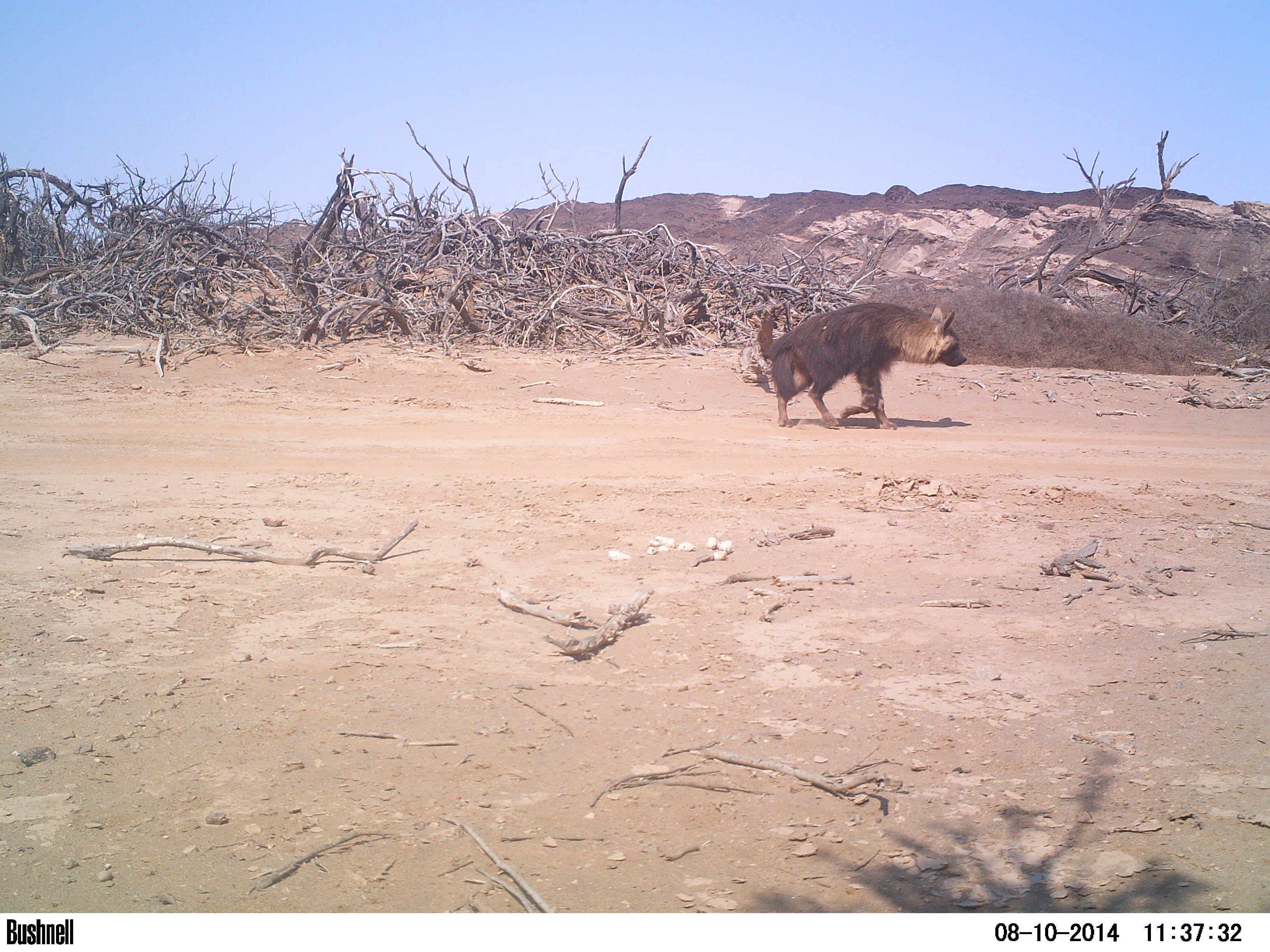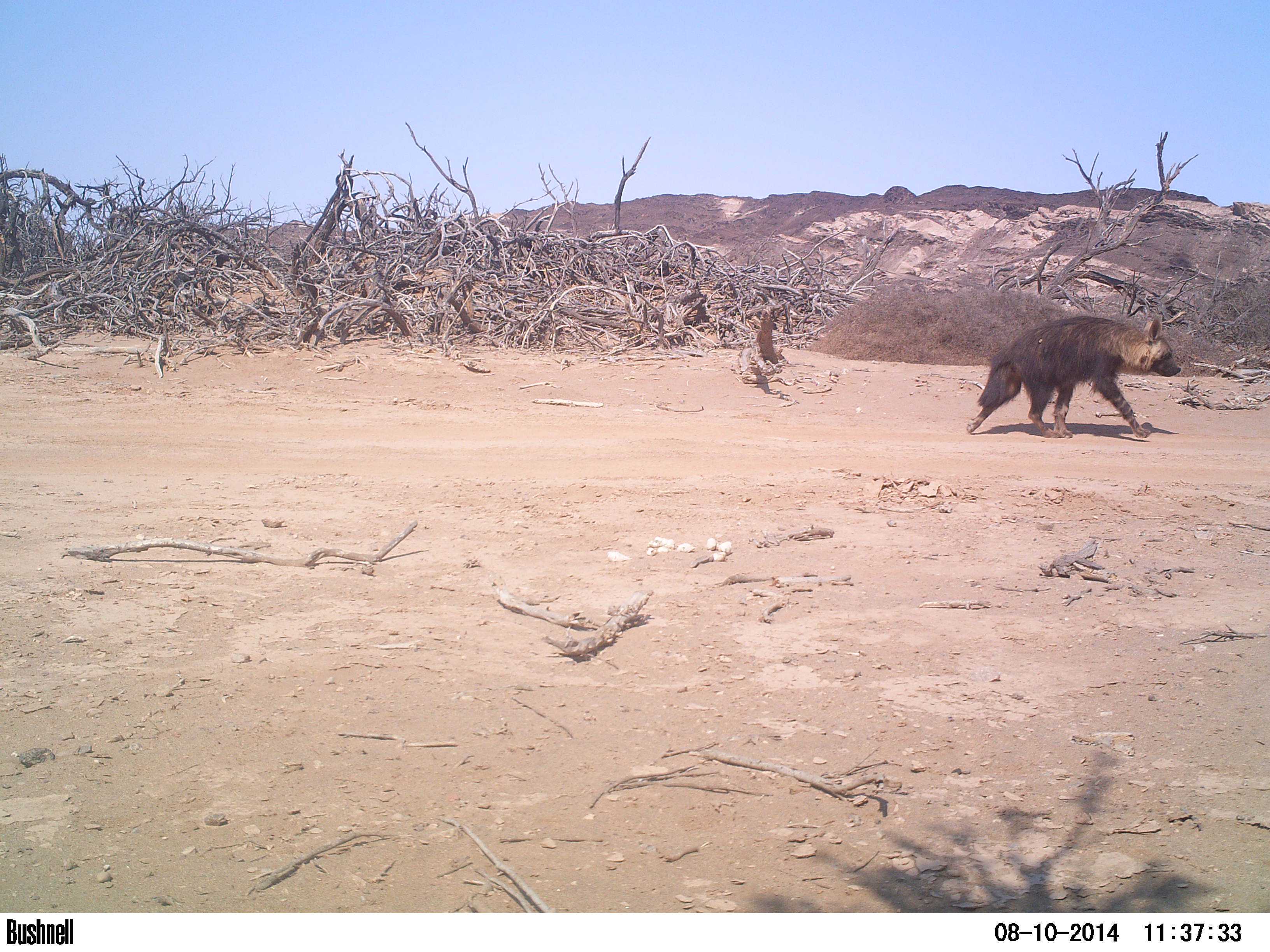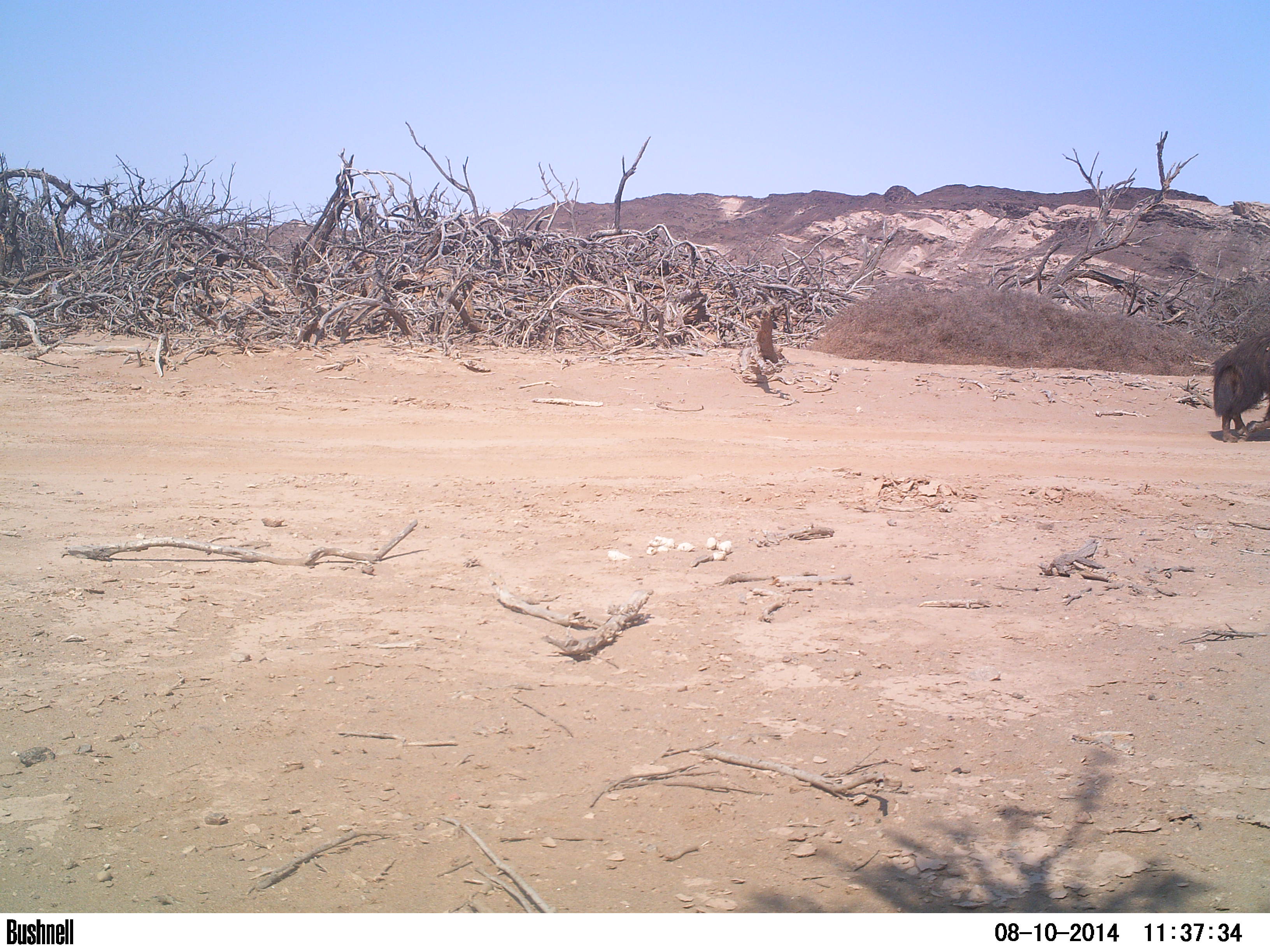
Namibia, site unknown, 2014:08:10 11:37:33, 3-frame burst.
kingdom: Animalia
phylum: Chordata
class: Mammalia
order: Carnivora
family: Hyaenidae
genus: Parahyaena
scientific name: Parahyaena brunnea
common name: brown hyena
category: hyaena brunnea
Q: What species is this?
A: Hyaena brunnea (brown hyena) (Parahyaena brunnea).